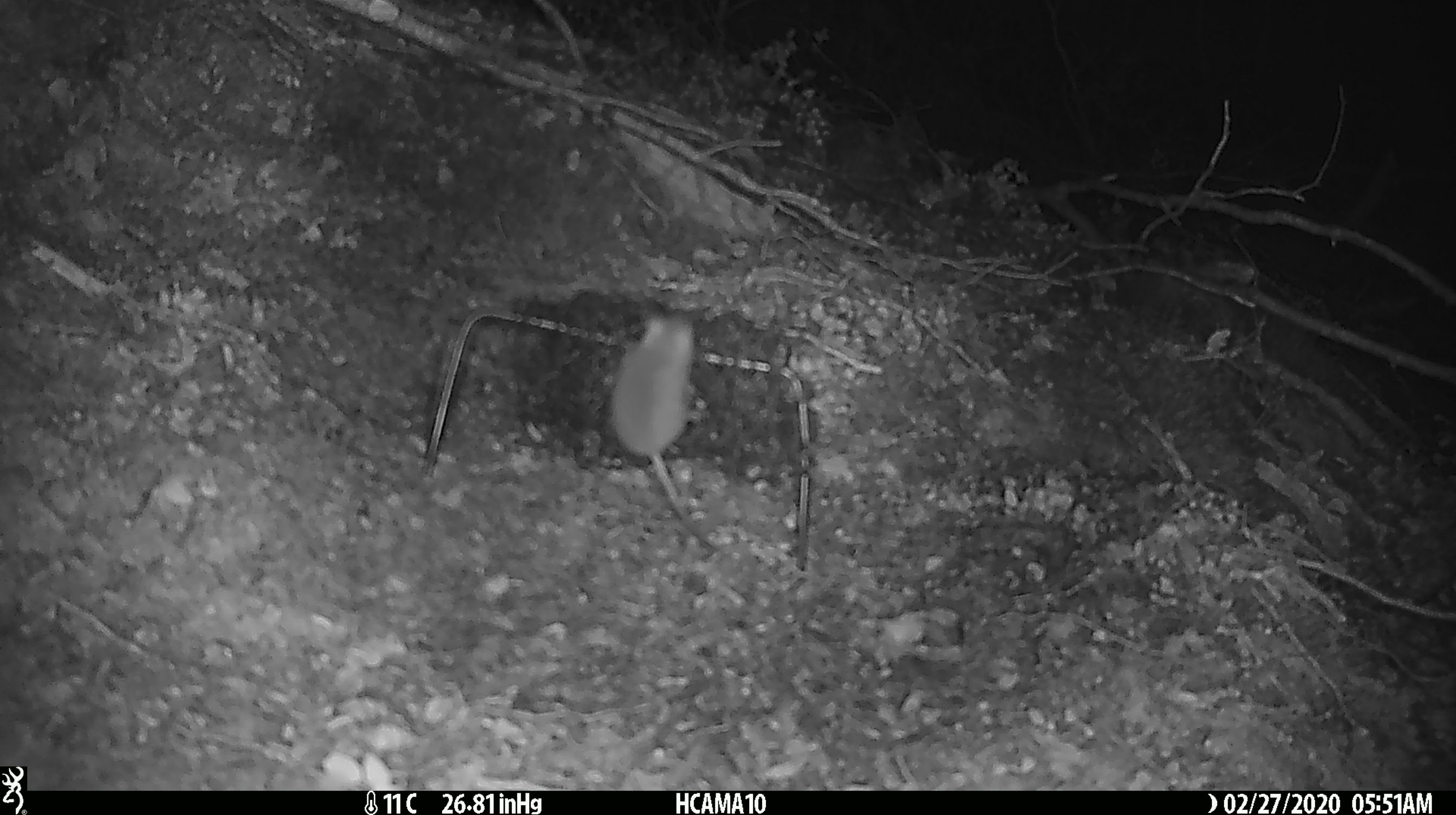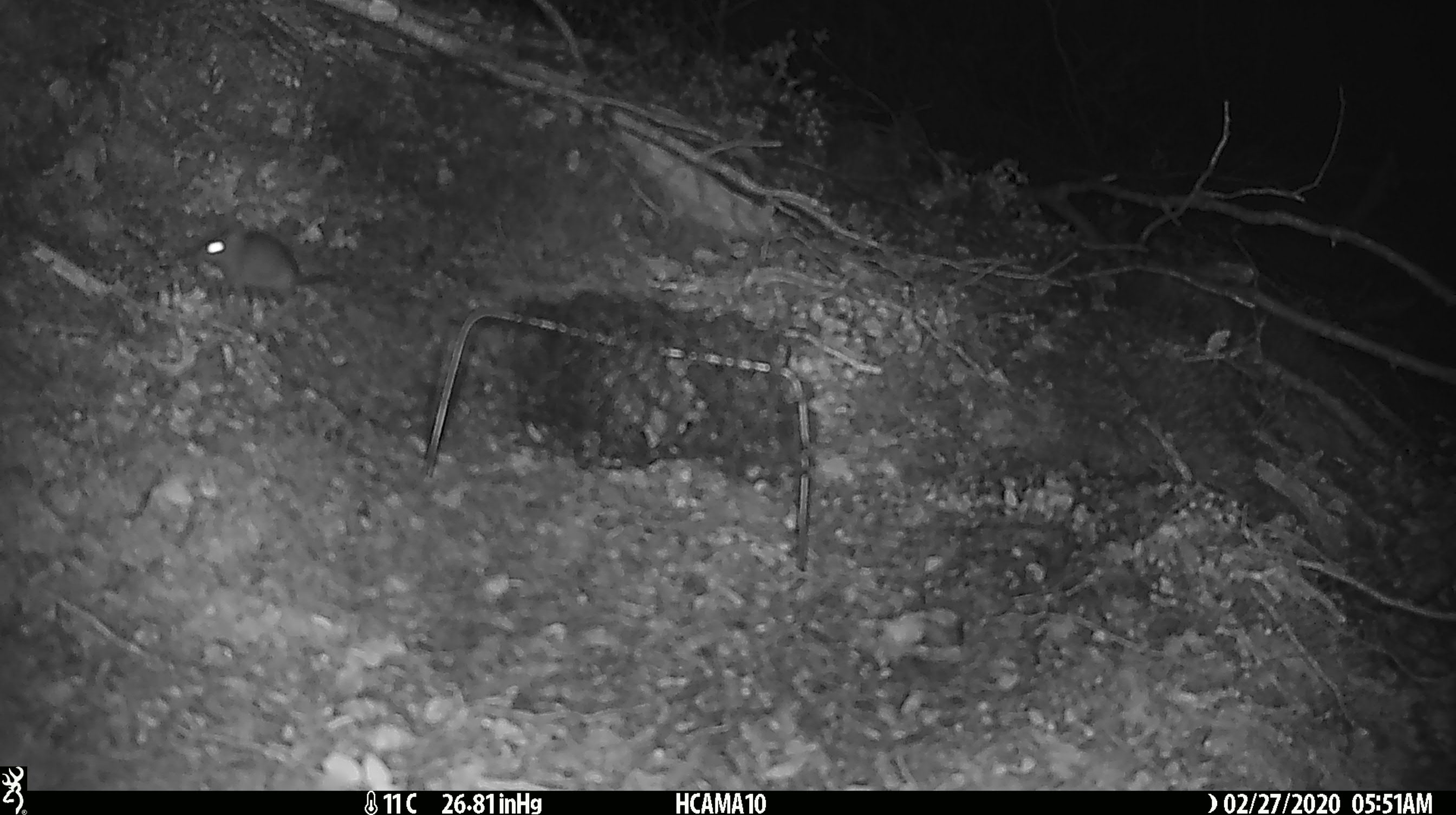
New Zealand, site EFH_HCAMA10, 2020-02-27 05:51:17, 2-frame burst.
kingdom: Animalia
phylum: Chordata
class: Mammalia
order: Rodentia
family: Muridae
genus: Mus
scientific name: Mus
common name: mouse